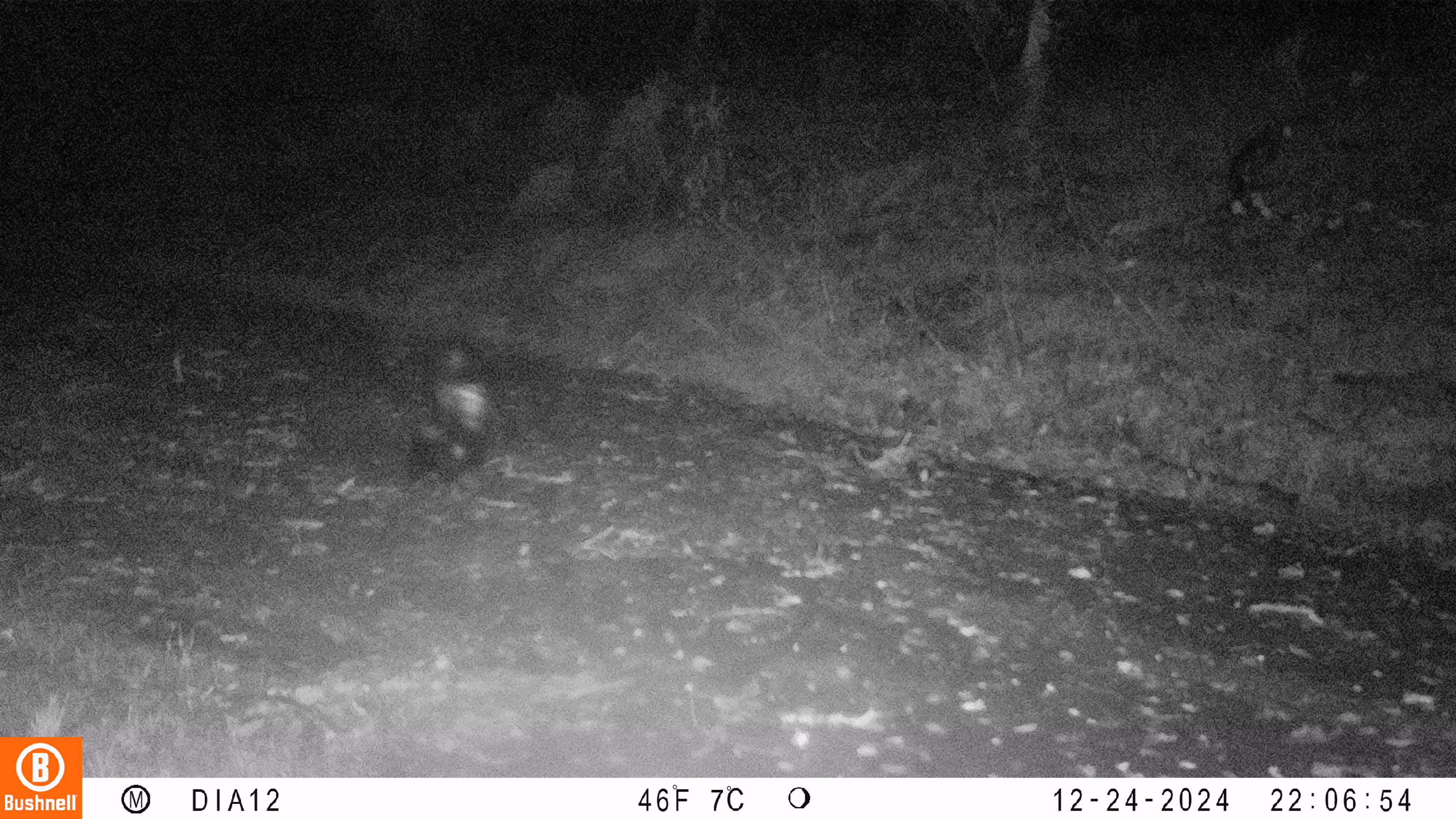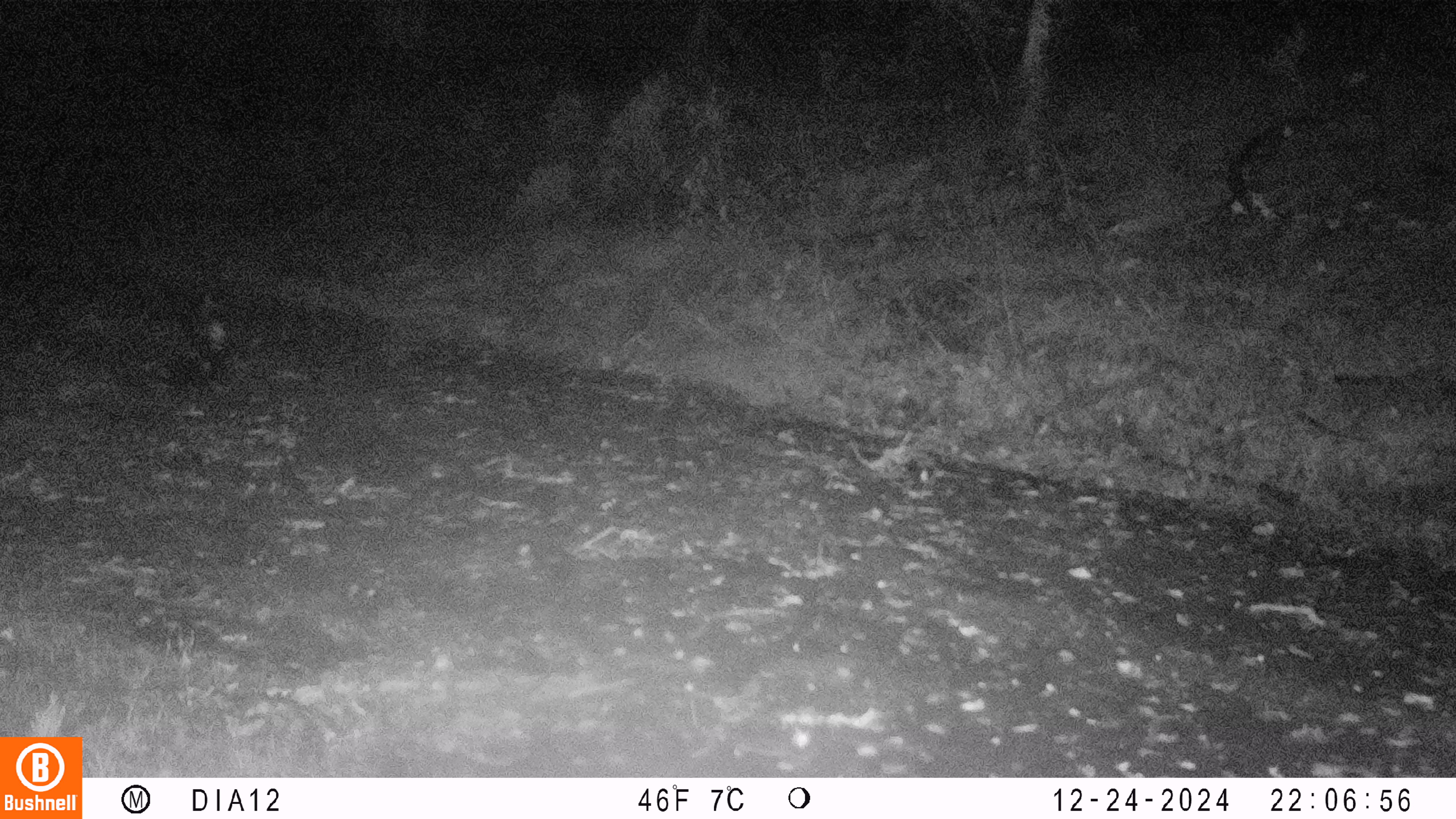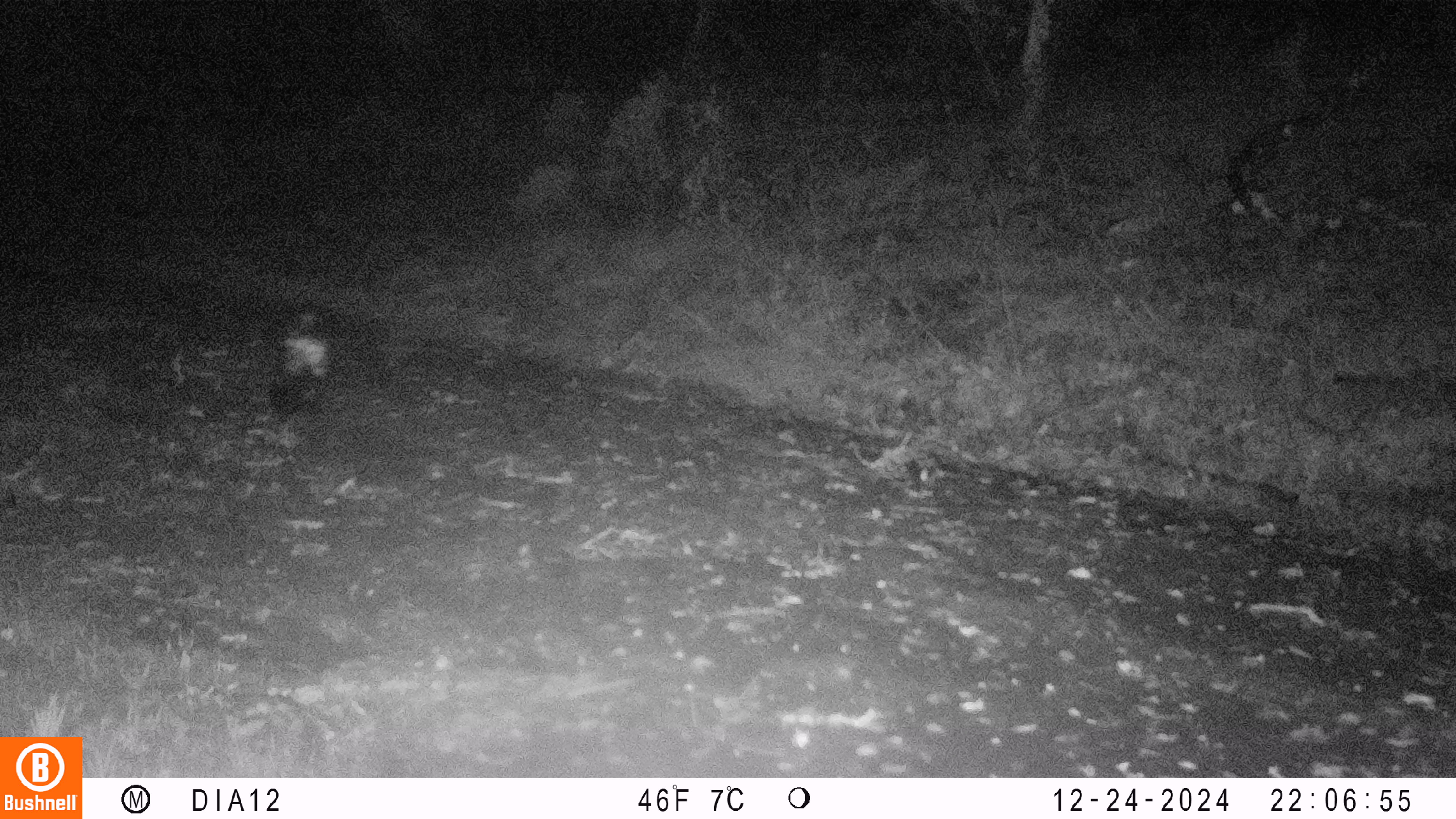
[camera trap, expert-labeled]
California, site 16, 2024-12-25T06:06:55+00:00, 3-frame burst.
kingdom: Animalia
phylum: Chordata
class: Mammalia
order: Carnivora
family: Mephitidae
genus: Mephitis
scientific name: Mephitis mephitis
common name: striped skunk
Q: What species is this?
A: Striped skunk (Mephitis mephitis).